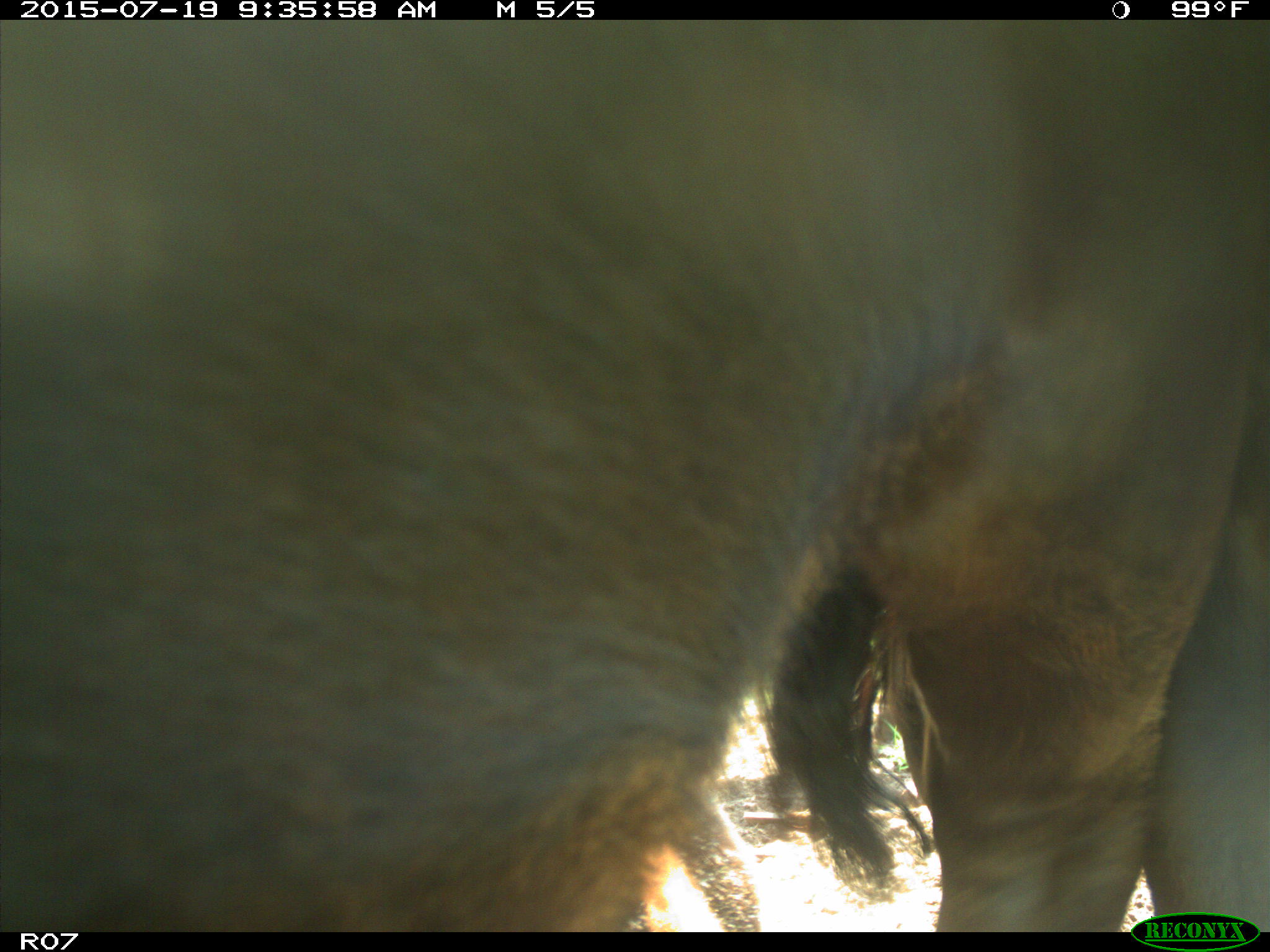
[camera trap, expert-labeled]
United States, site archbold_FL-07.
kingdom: Animalia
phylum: Chordata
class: Mammalia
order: Artiodactyla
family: Bovidae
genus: Bos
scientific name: Bos taurus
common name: domestic cow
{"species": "Bos taurus (domestic cow)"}